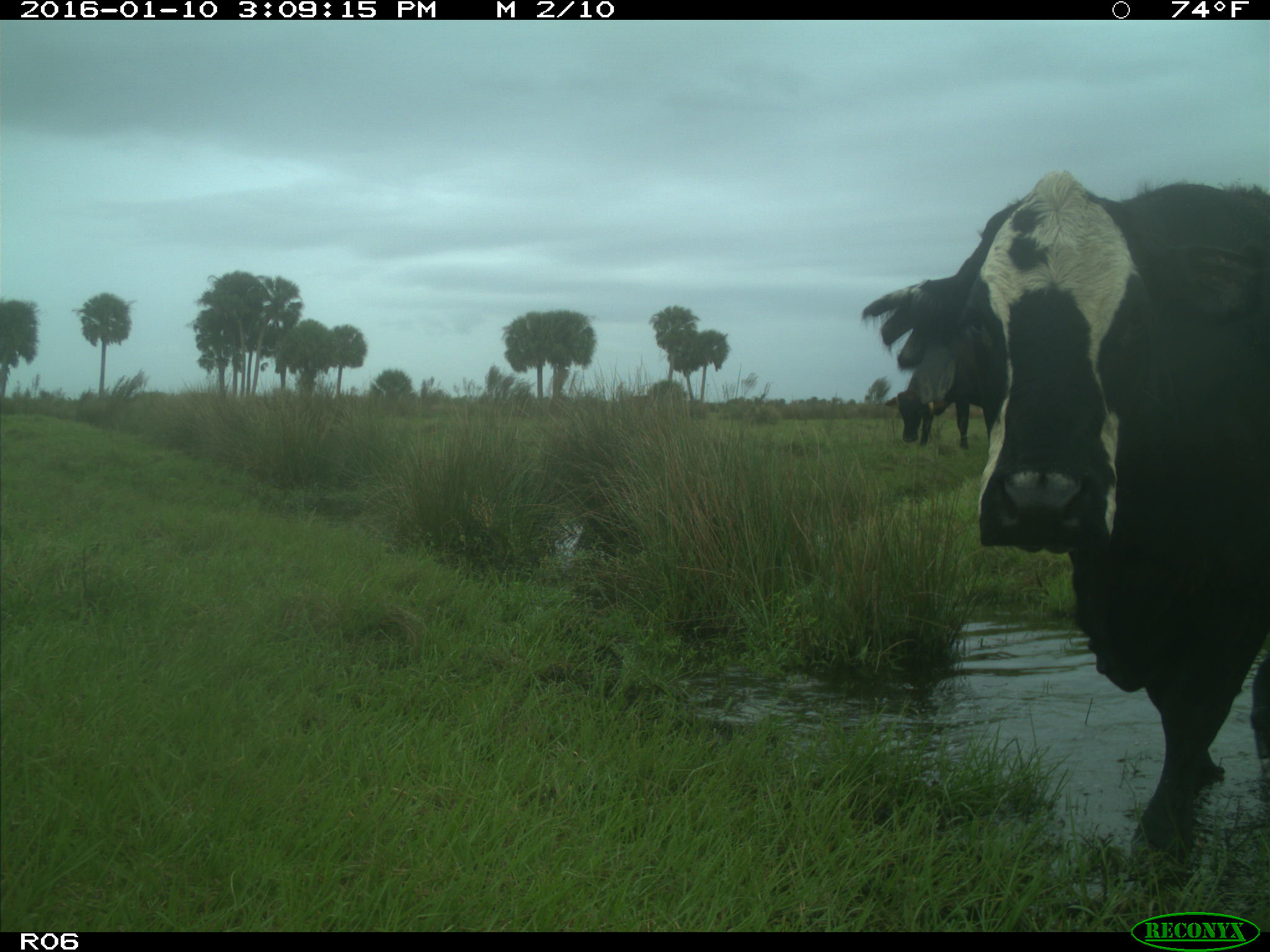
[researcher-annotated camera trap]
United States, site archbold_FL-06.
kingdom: Animalia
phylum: Chordata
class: Mammalia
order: Artiodactyla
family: Bovidae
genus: Bos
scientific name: Bos taurus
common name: domestic cow